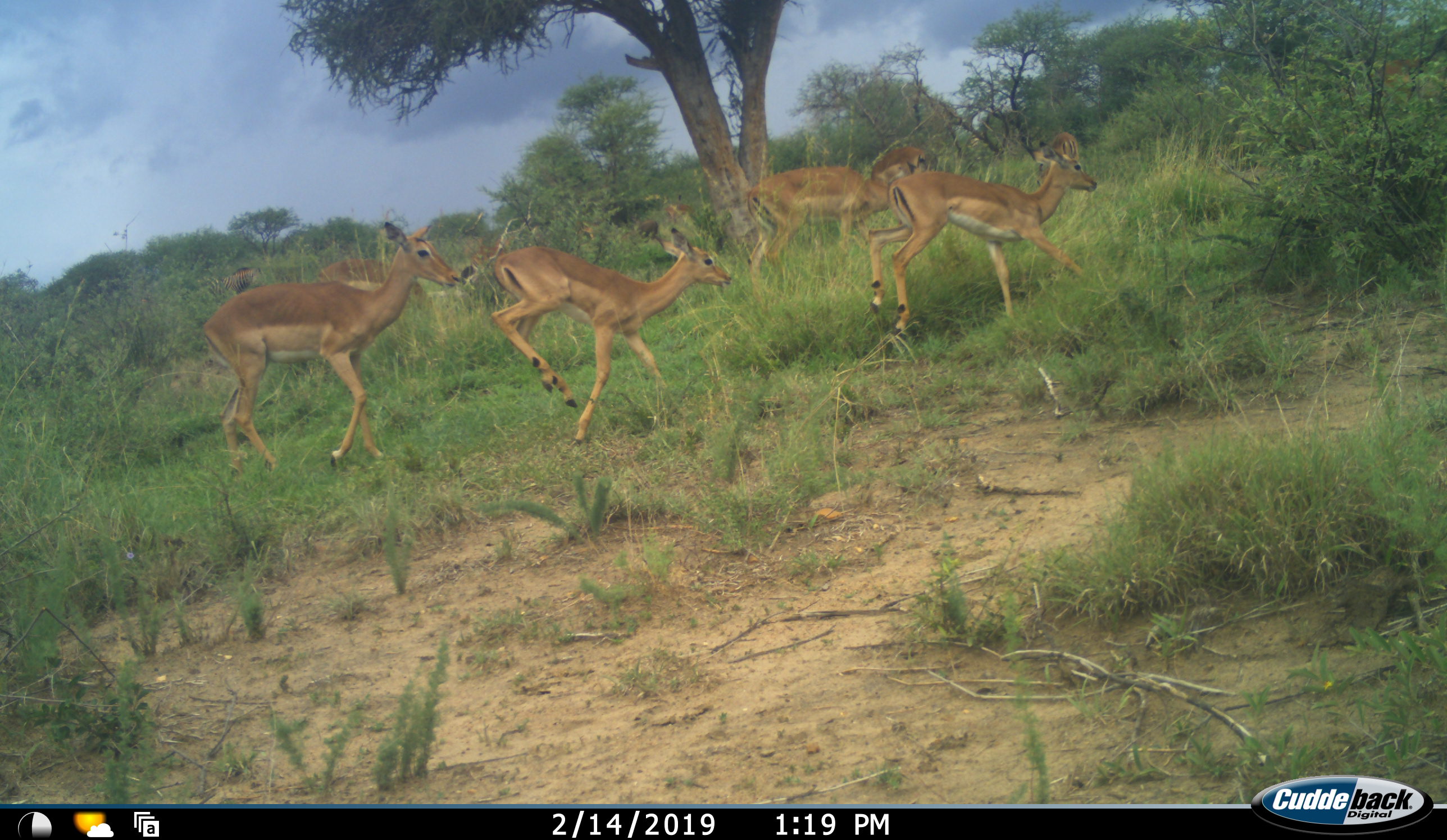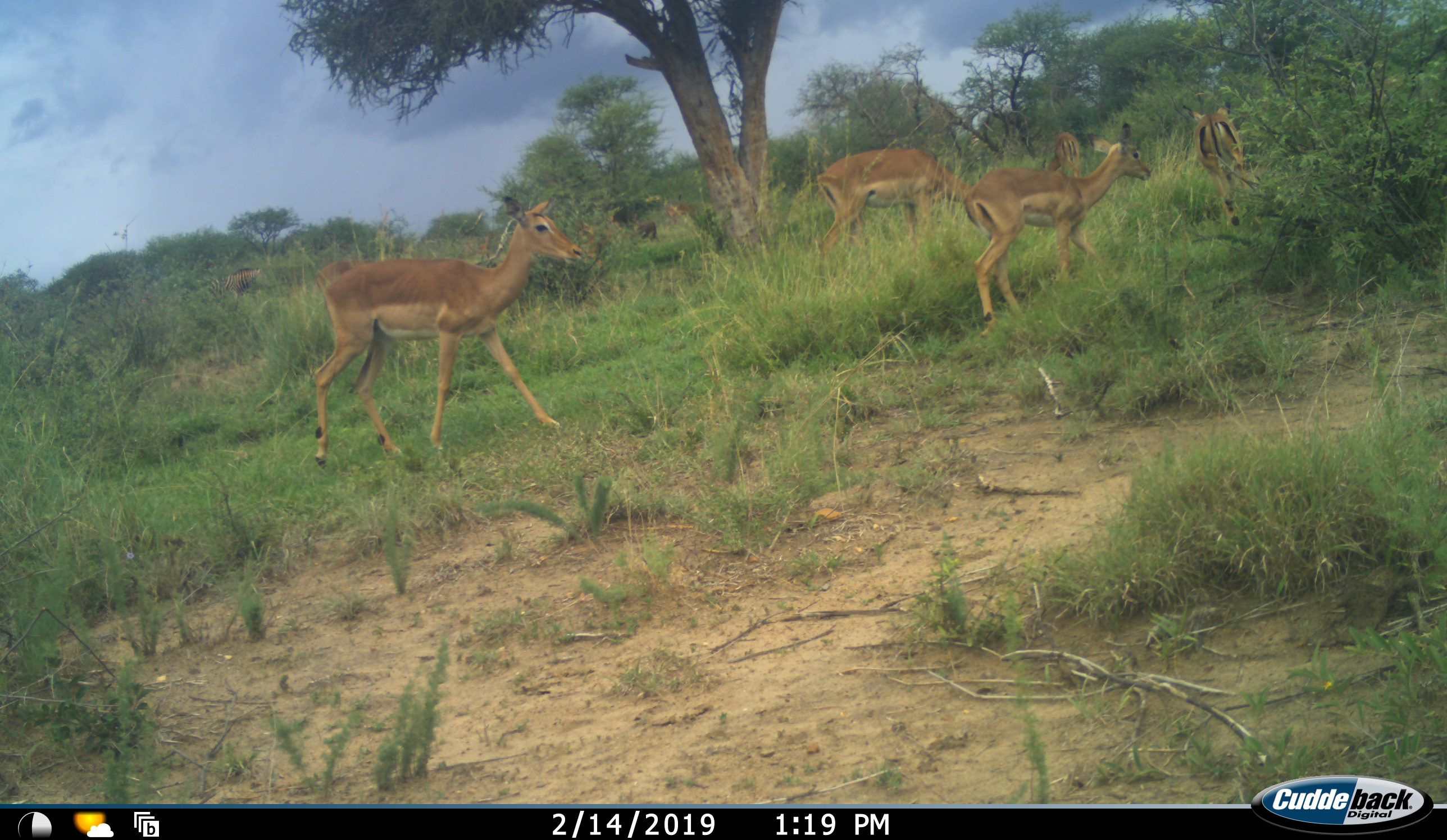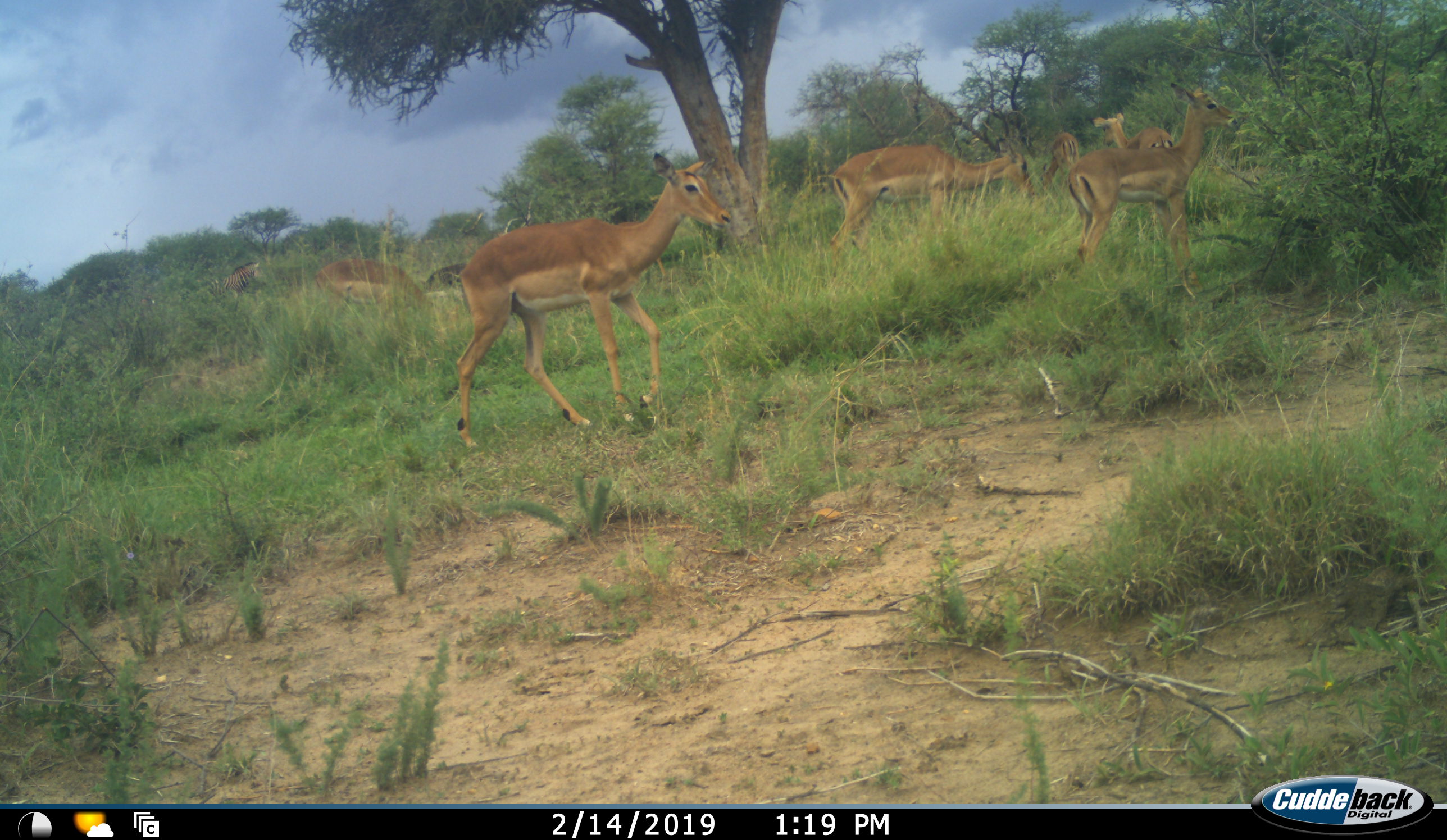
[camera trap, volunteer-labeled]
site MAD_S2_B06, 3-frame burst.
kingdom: Animalia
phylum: Chordata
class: Mammalia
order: Artiodactyla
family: Bovidae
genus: Aepyceros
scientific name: Aepyceros melampus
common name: impala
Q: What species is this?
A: Impala (Aepyceros melampus).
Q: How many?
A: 6.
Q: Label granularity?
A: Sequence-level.